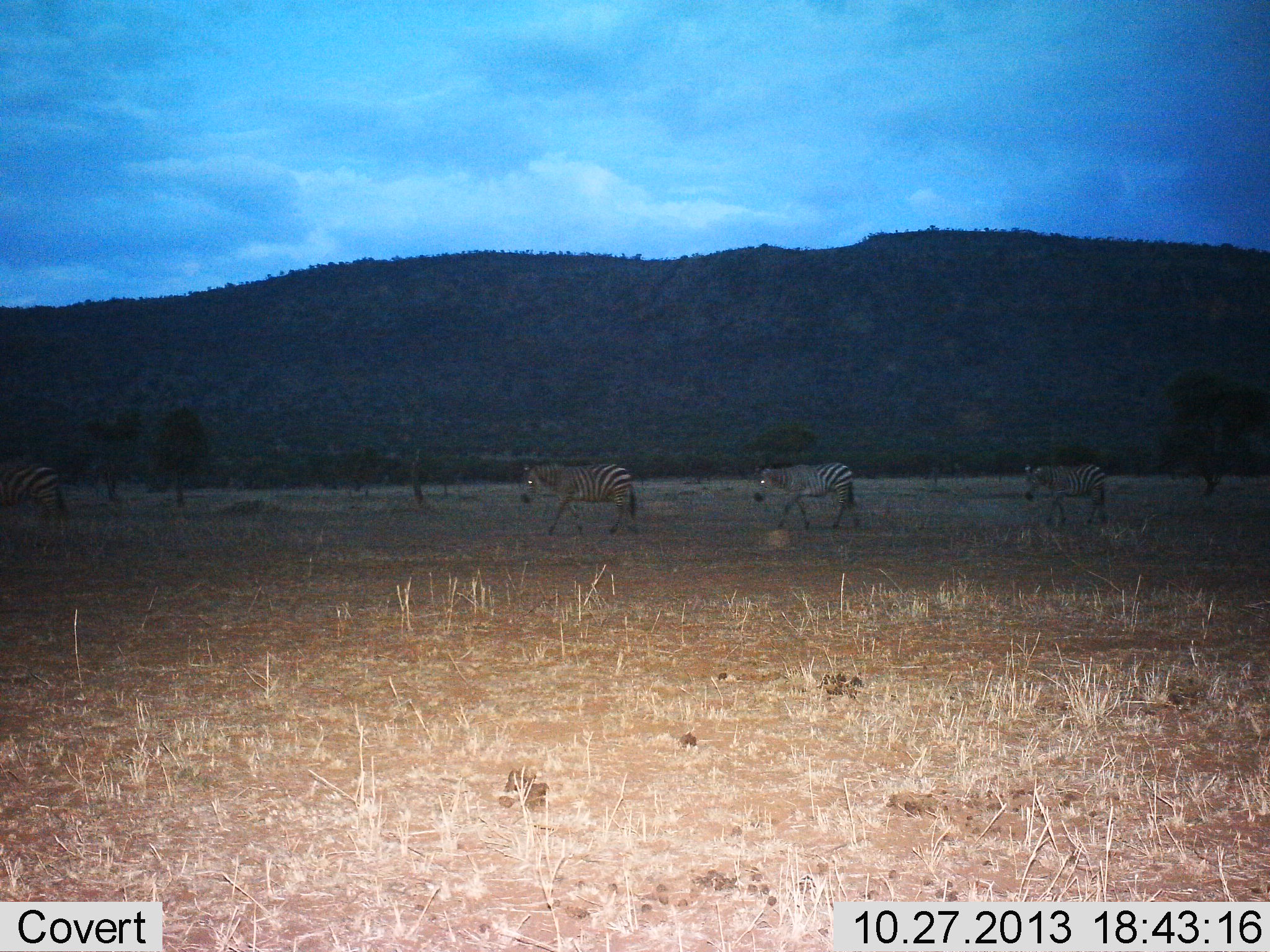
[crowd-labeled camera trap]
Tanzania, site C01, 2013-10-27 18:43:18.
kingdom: Animalia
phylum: Chordata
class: Mammalia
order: Perissodactyla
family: Equidae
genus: Equus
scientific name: Equus quagga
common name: plains zebra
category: zebra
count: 4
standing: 12%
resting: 0%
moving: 93%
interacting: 0%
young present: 2%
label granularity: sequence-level